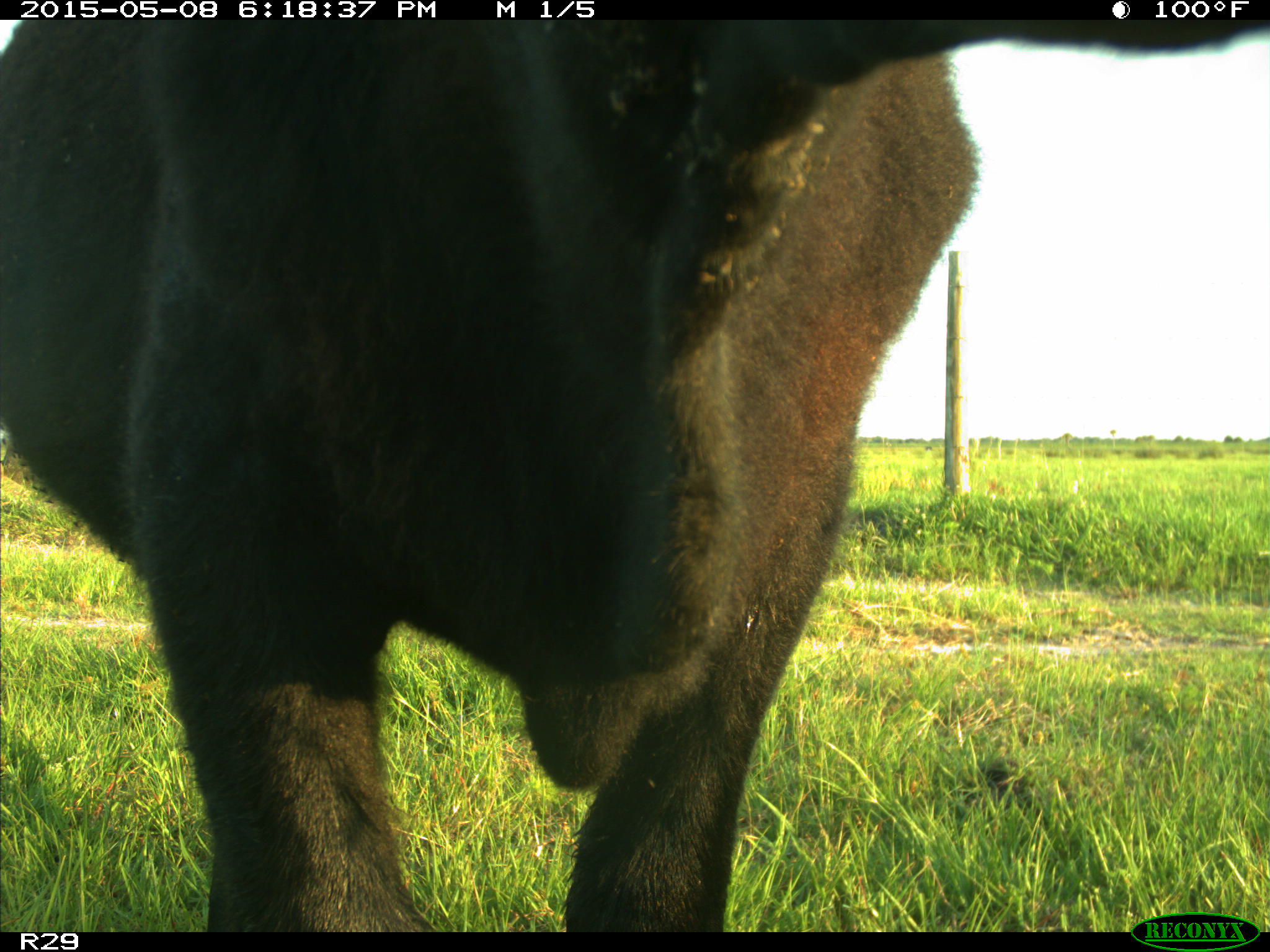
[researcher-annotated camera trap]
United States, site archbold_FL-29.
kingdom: Animalia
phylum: Chordata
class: Mammalia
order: Artiodactyla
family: Bovidae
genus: Bos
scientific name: Bos taurus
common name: domestic cow